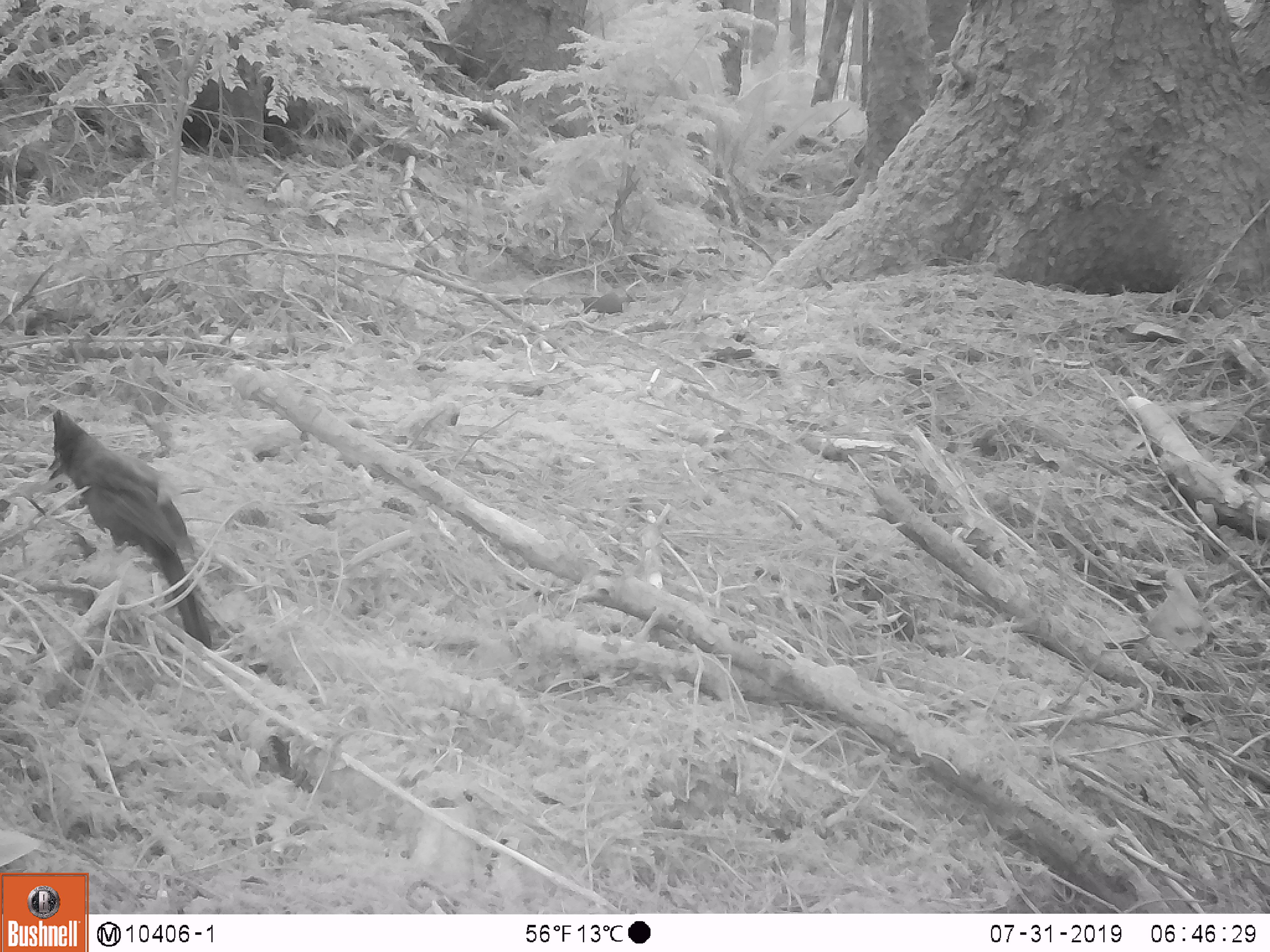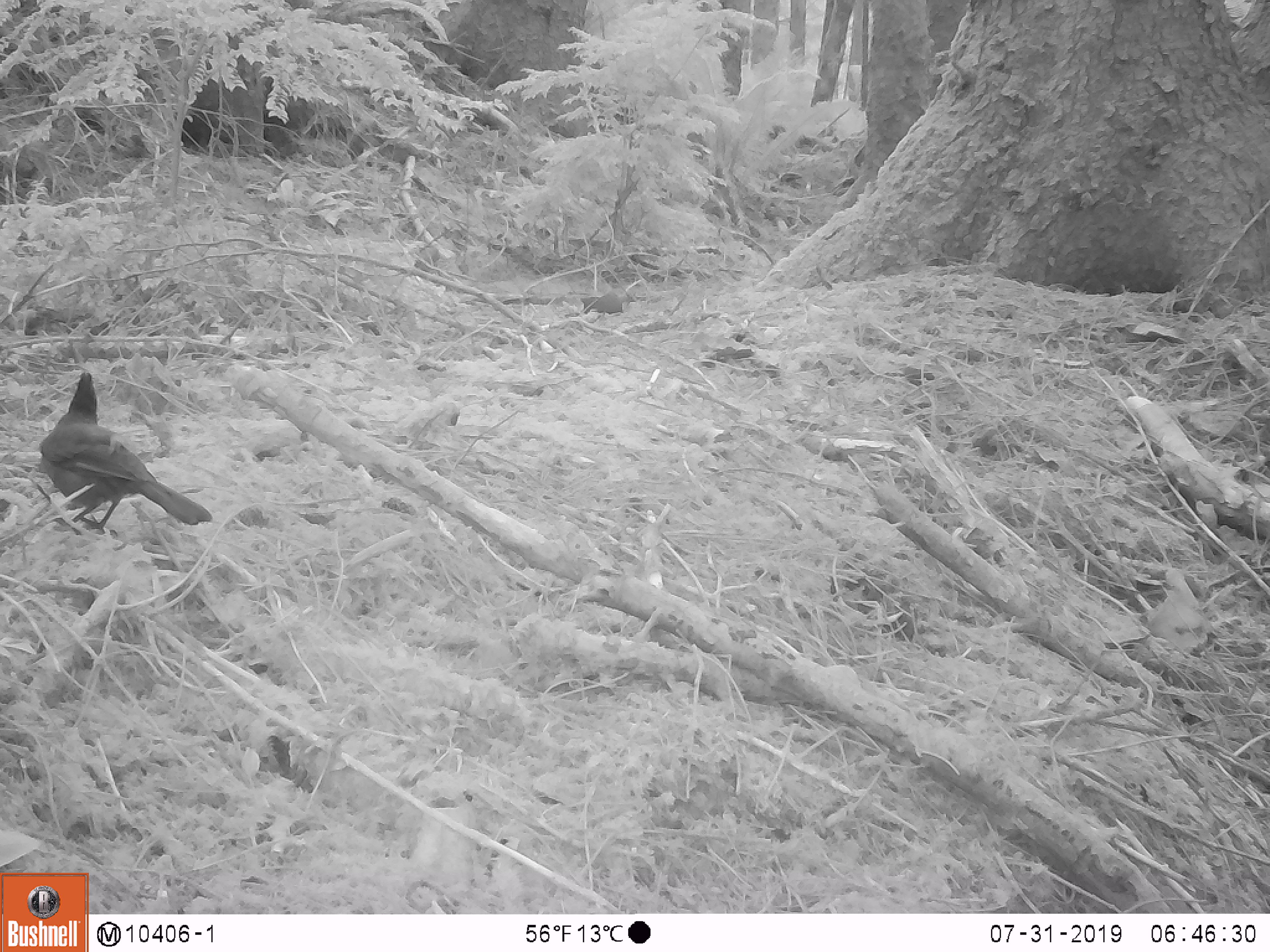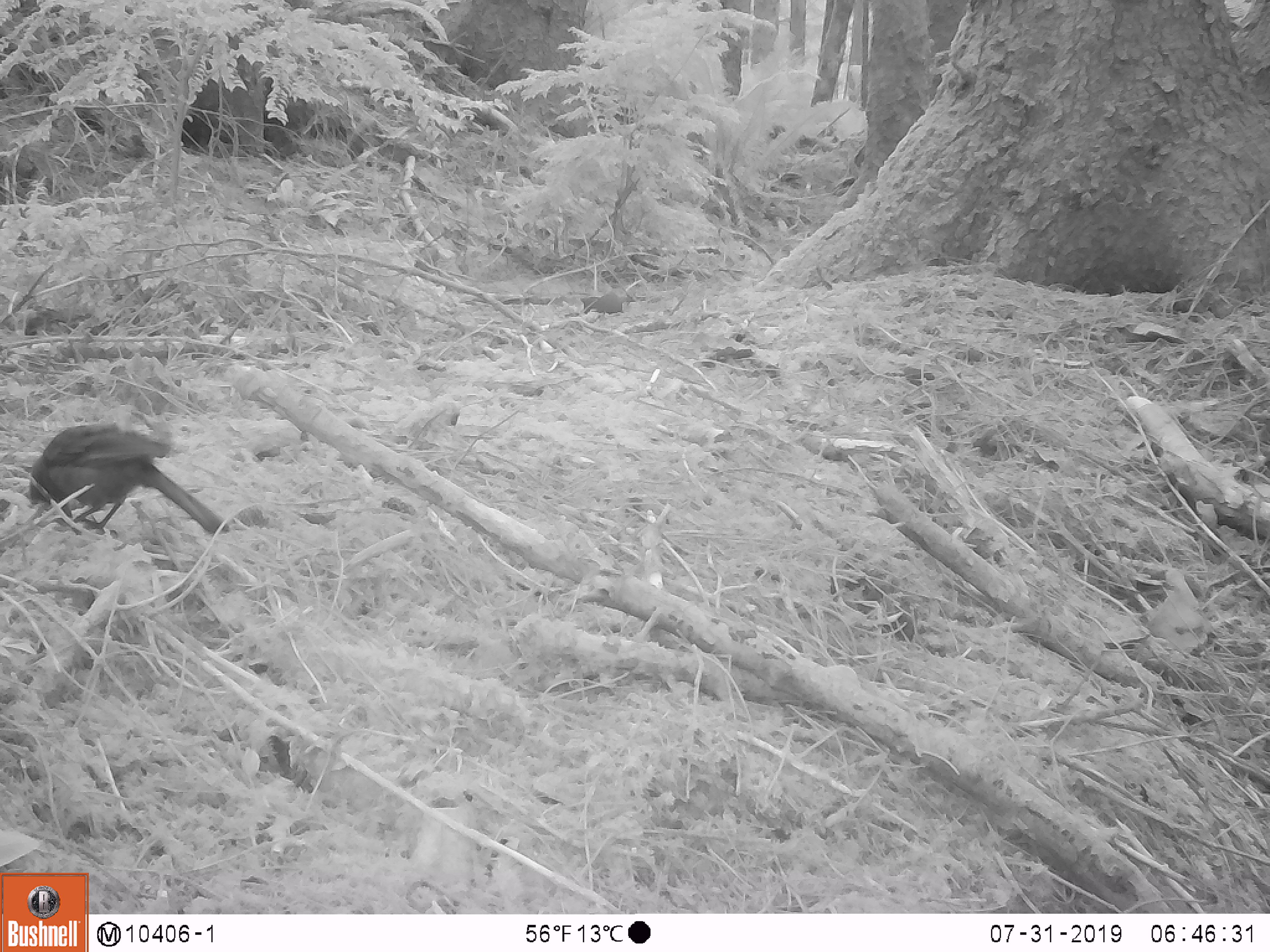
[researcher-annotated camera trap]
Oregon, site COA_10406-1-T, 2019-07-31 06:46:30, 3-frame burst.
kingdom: Animalia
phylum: Chordata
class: Aves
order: Passeriformes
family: Corvidae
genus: Cyanocitta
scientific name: Cyanocitta stelleri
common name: steller's jay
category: stellers jay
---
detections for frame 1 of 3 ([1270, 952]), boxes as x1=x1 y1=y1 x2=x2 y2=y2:
stellers jay: x1=42 y1=408 x2=209 y2=645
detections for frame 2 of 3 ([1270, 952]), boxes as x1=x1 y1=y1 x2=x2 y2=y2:
stellers jay: x1=36 y1=364 x2=210 y2=538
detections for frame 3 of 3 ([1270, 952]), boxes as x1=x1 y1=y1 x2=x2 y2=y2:
stellers jay: x1=17 y1=418 x2=228 y2=547